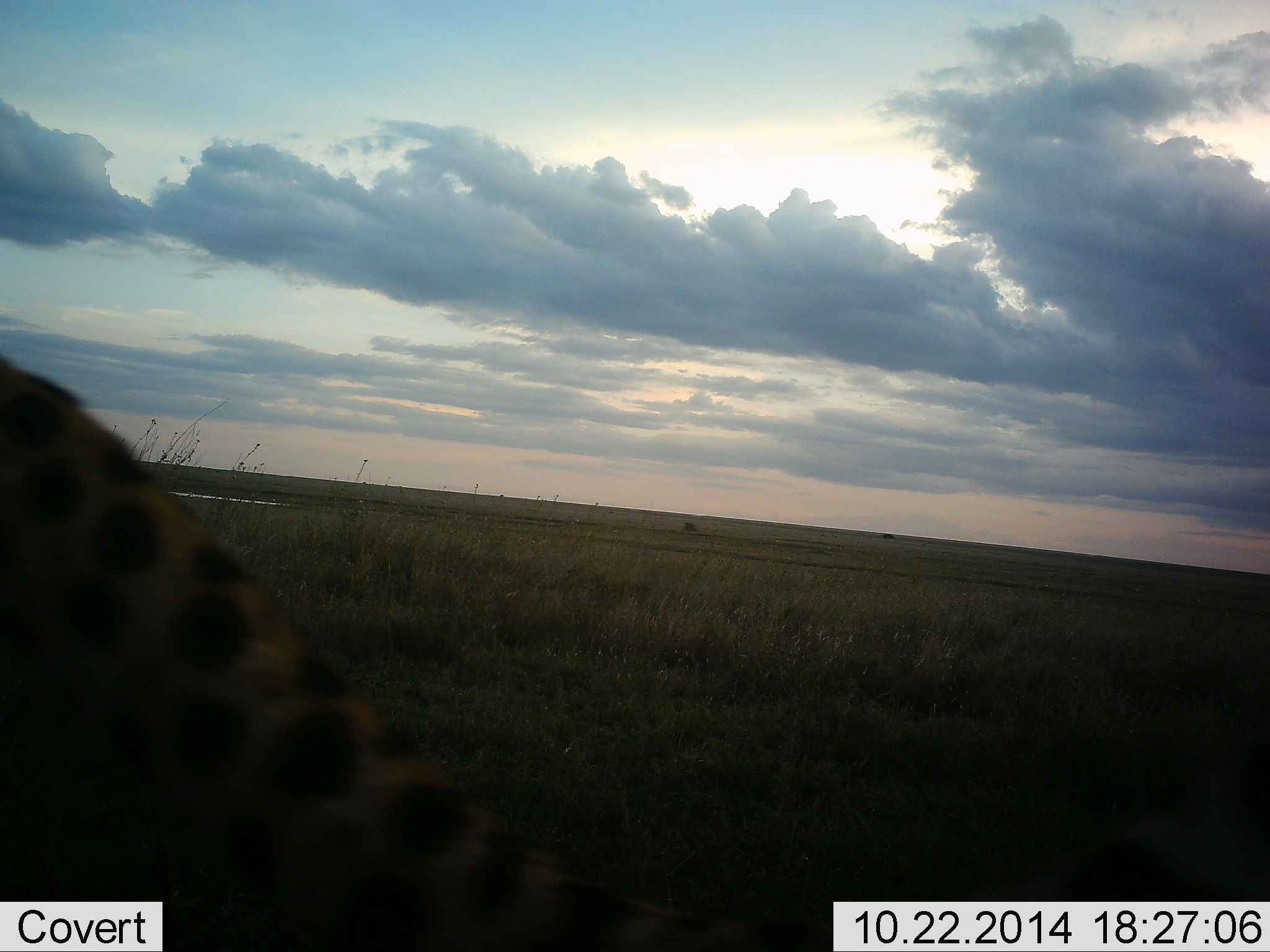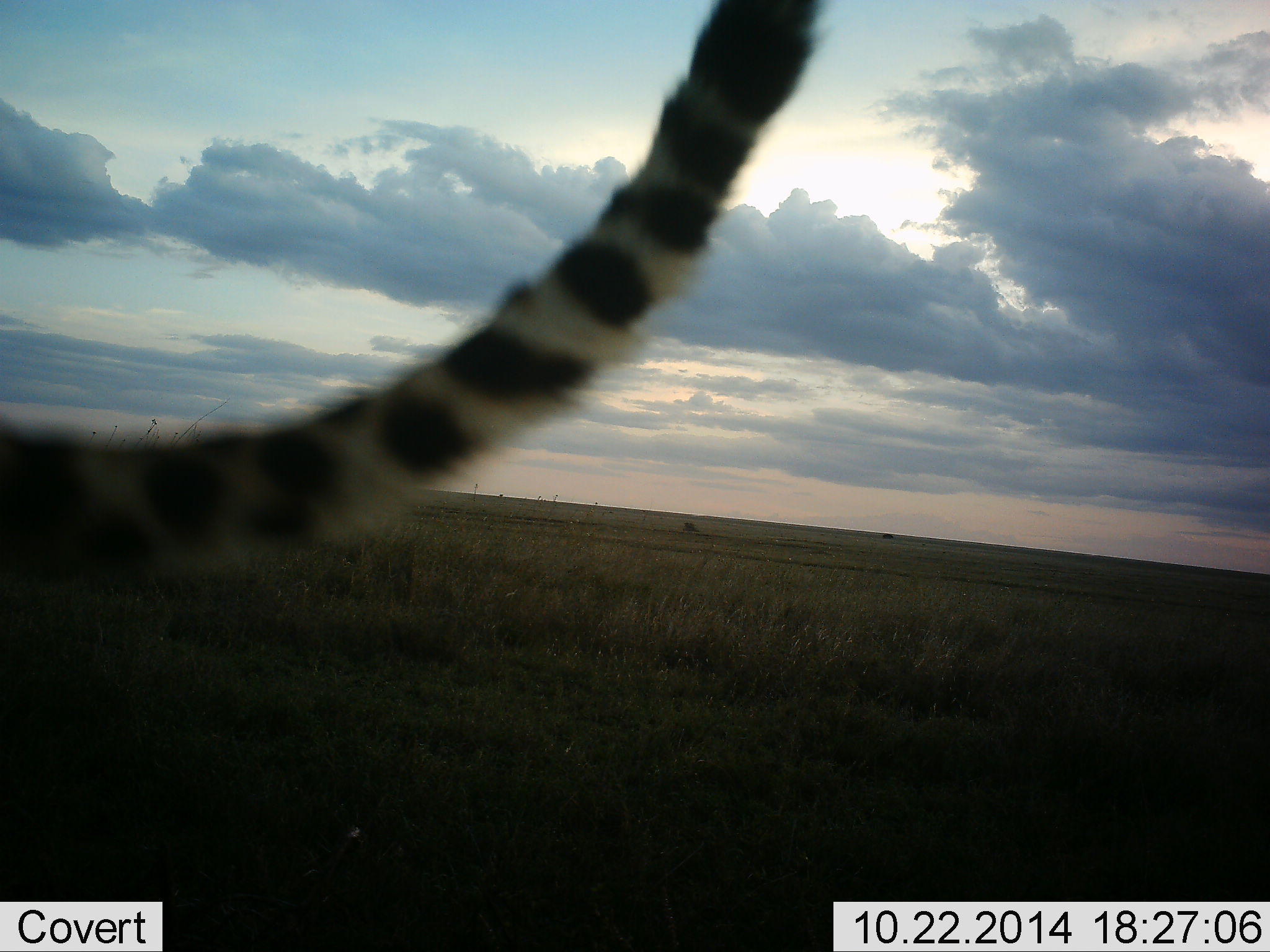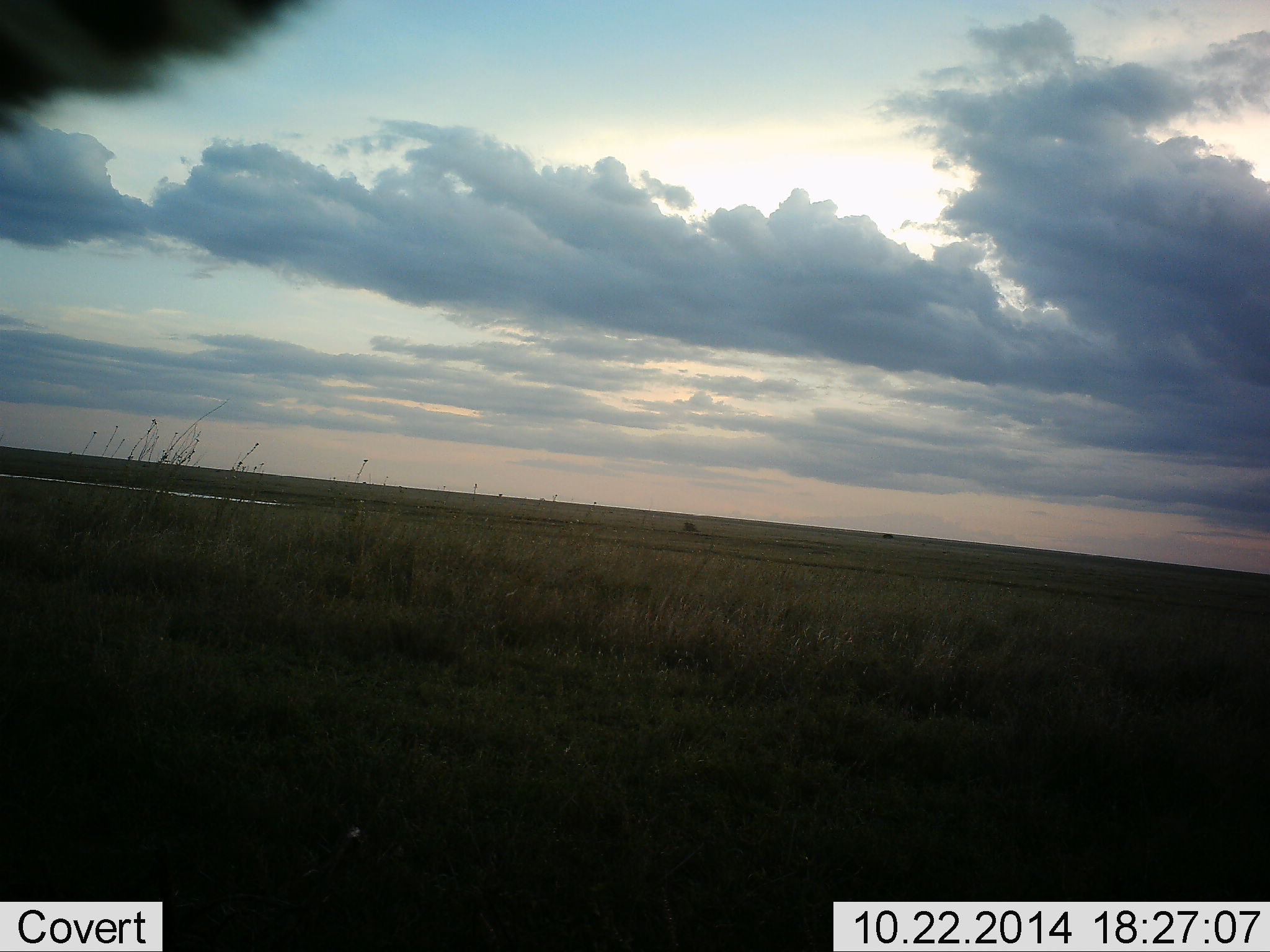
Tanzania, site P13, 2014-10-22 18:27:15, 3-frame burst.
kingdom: Animalia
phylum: Chordata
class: Mammalia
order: Carnivora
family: Felidae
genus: Acinonyx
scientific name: Acinonyx jubatus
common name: cheetah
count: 1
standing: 50%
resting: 0%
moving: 50%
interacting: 0%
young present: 0%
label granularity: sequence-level